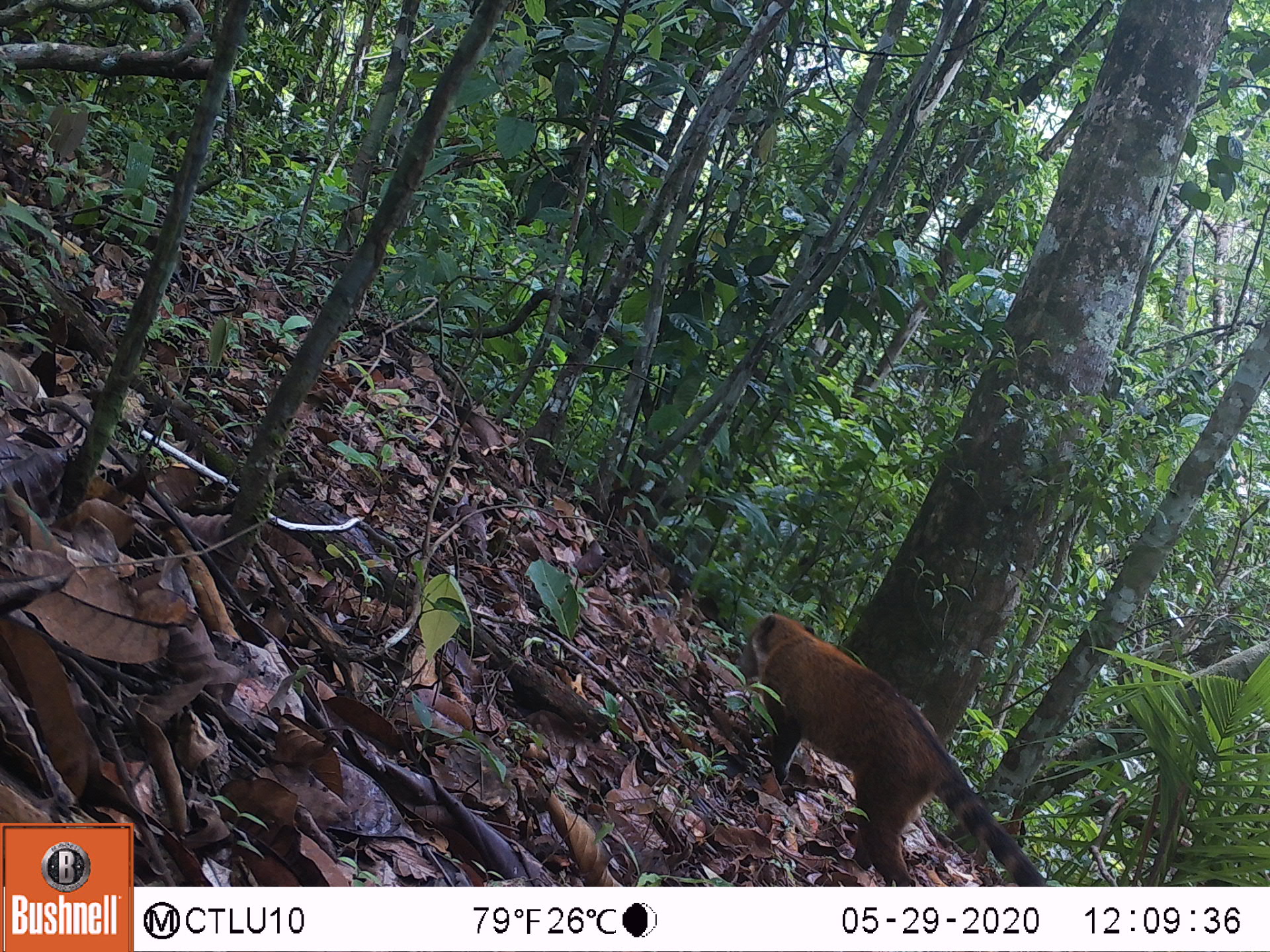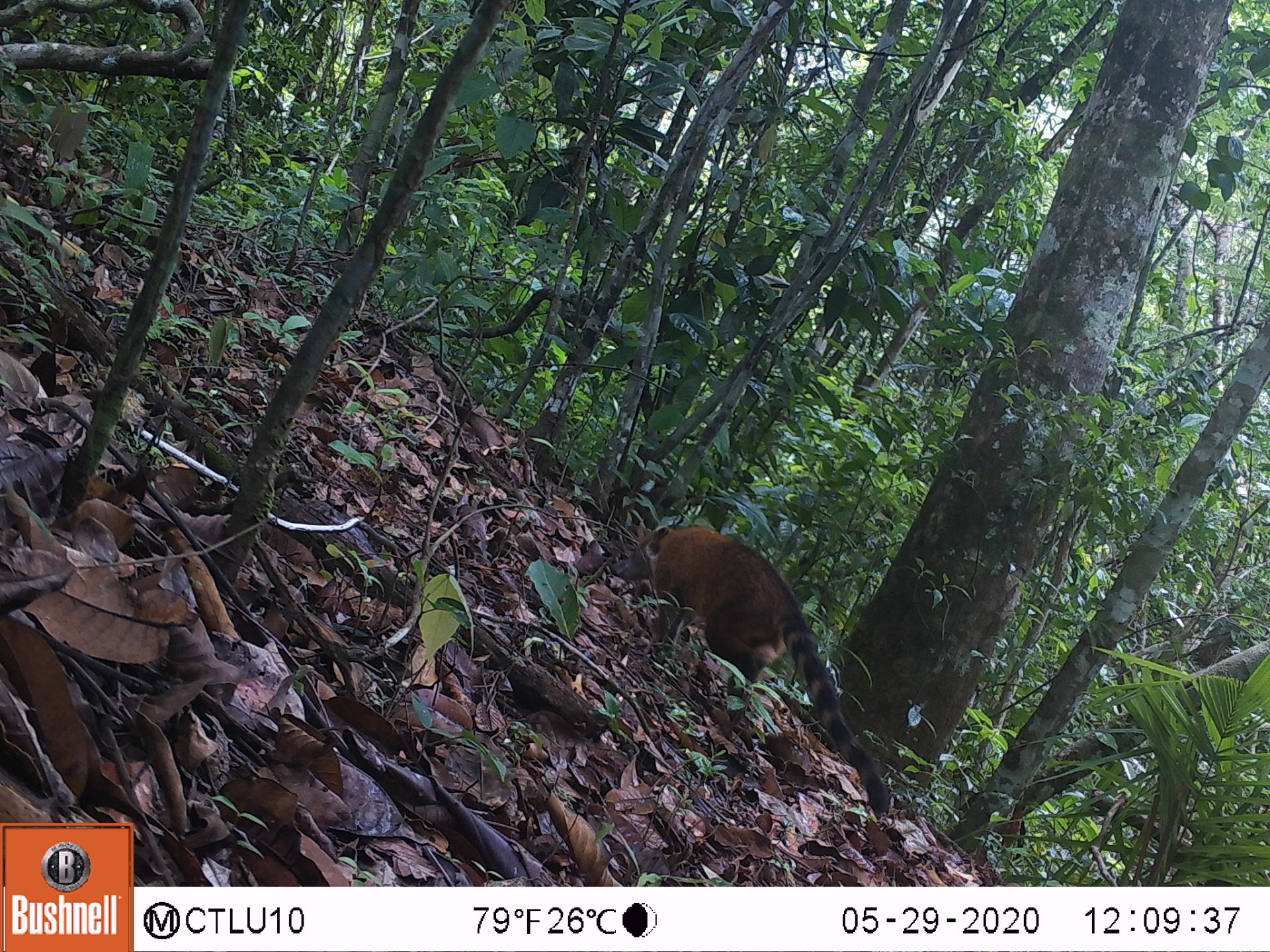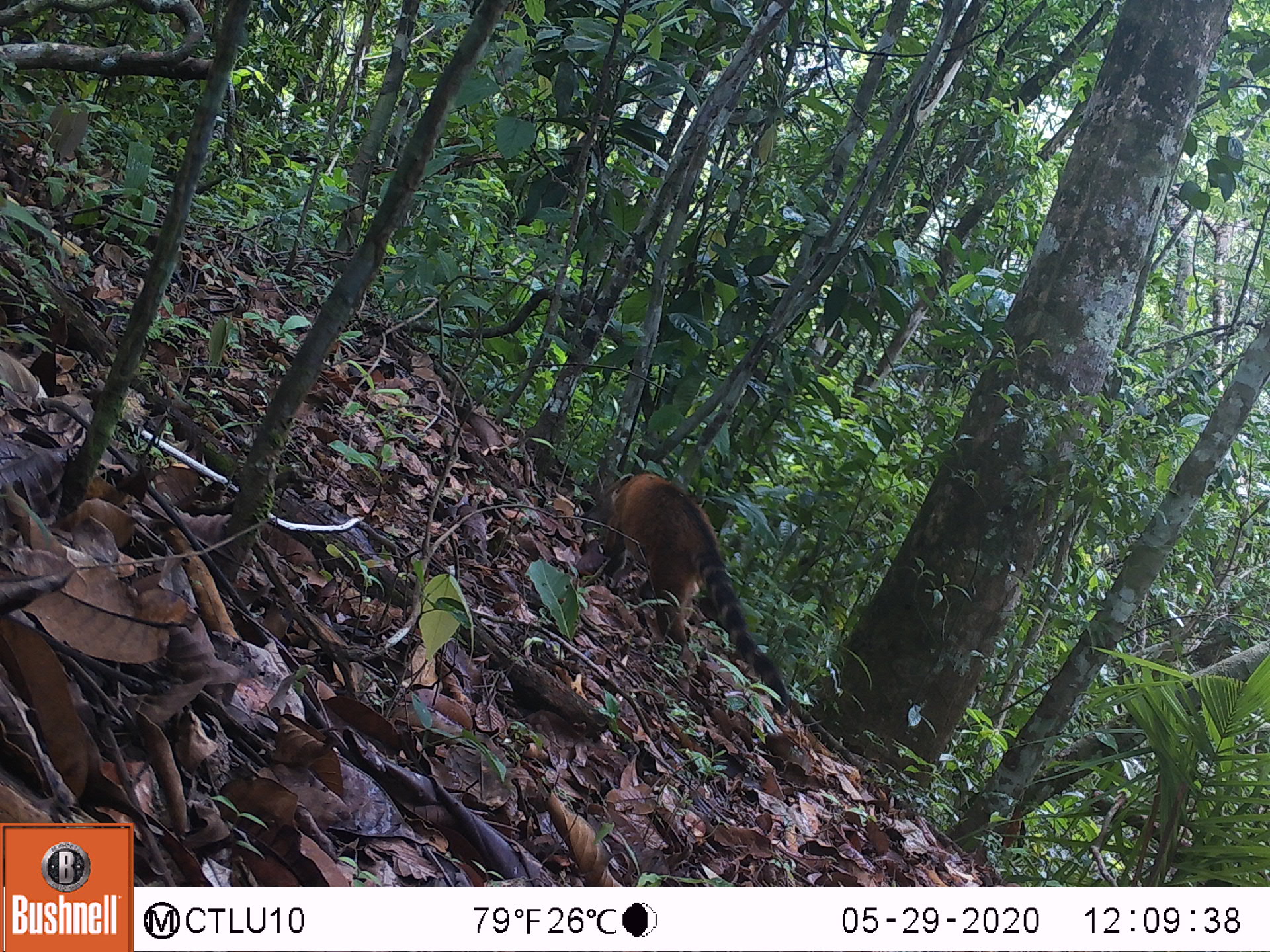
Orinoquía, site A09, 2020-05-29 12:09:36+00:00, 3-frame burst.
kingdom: Animalia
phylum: Chordata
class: Mammalia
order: Carnivora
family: Procyonidae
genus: Nasua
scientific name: Nasua nasua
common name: south american coati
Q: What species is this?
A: South american coati (Nasua nasua).